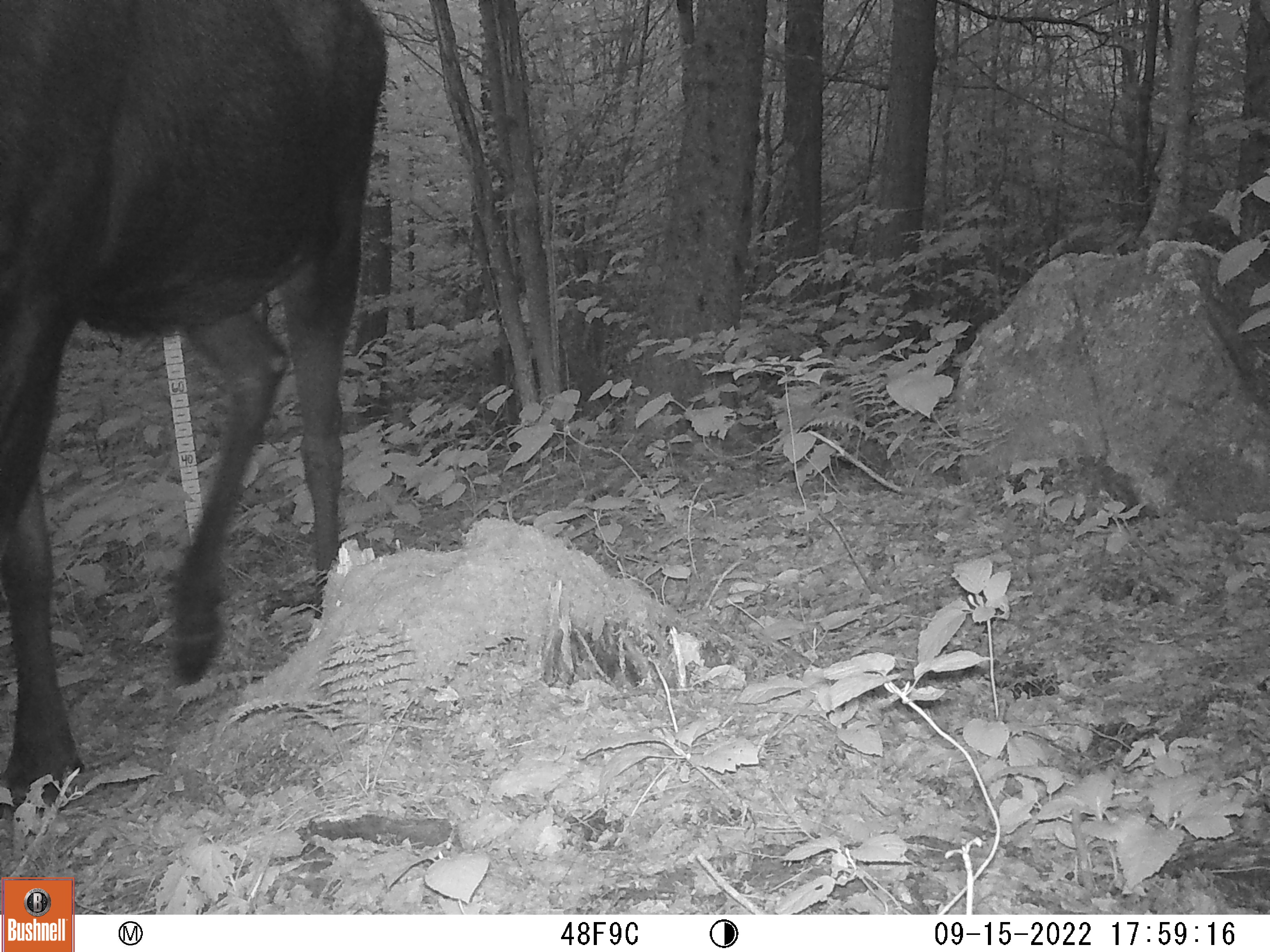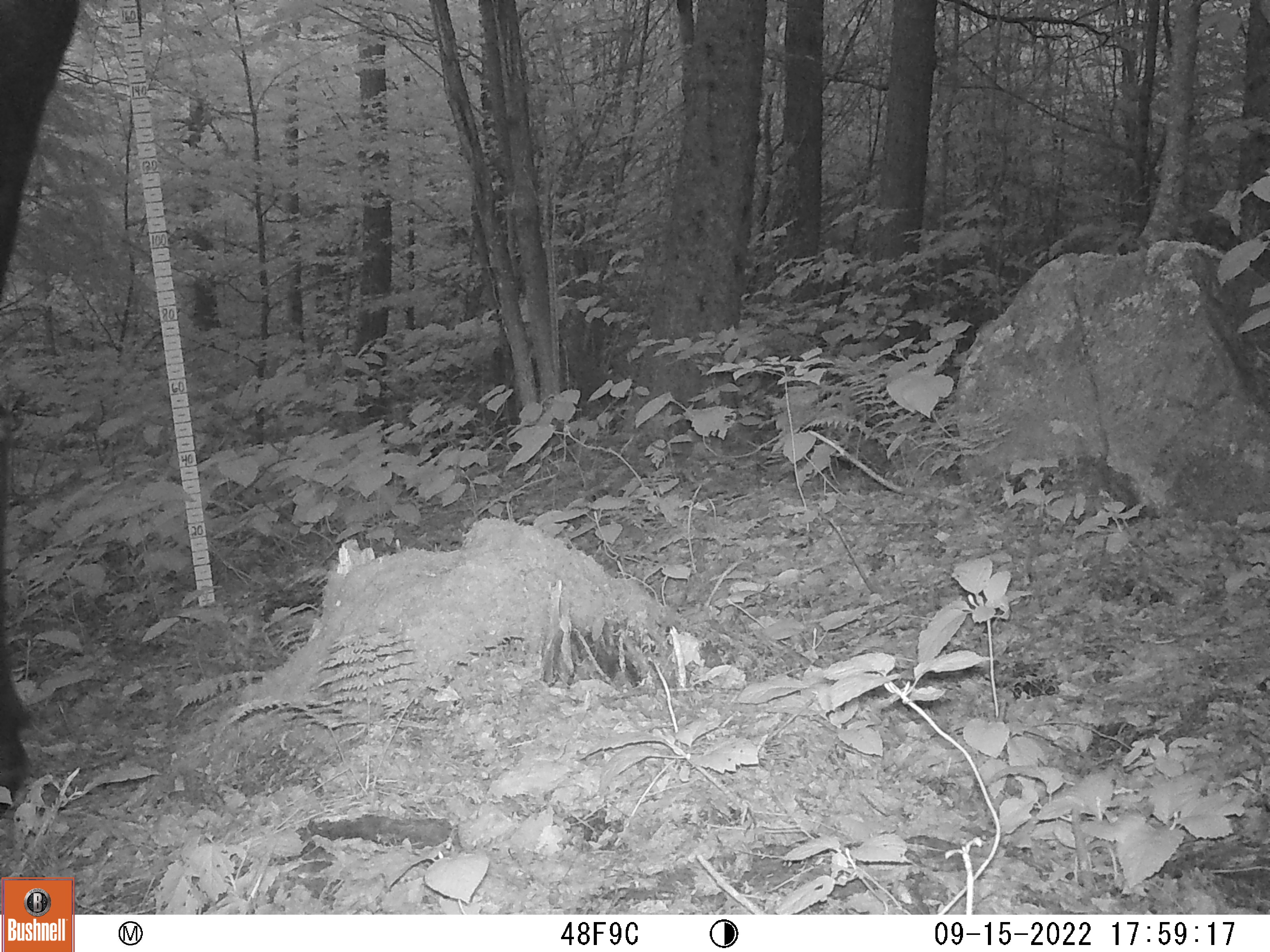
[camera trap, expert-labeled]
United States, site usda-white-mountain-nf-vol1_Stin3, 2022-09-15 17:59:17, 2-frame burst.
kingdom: Animalia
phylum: Chordata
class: Mammalia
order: Artiodactyla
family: Cervidae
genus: Alces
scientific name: Alces alces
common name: moose